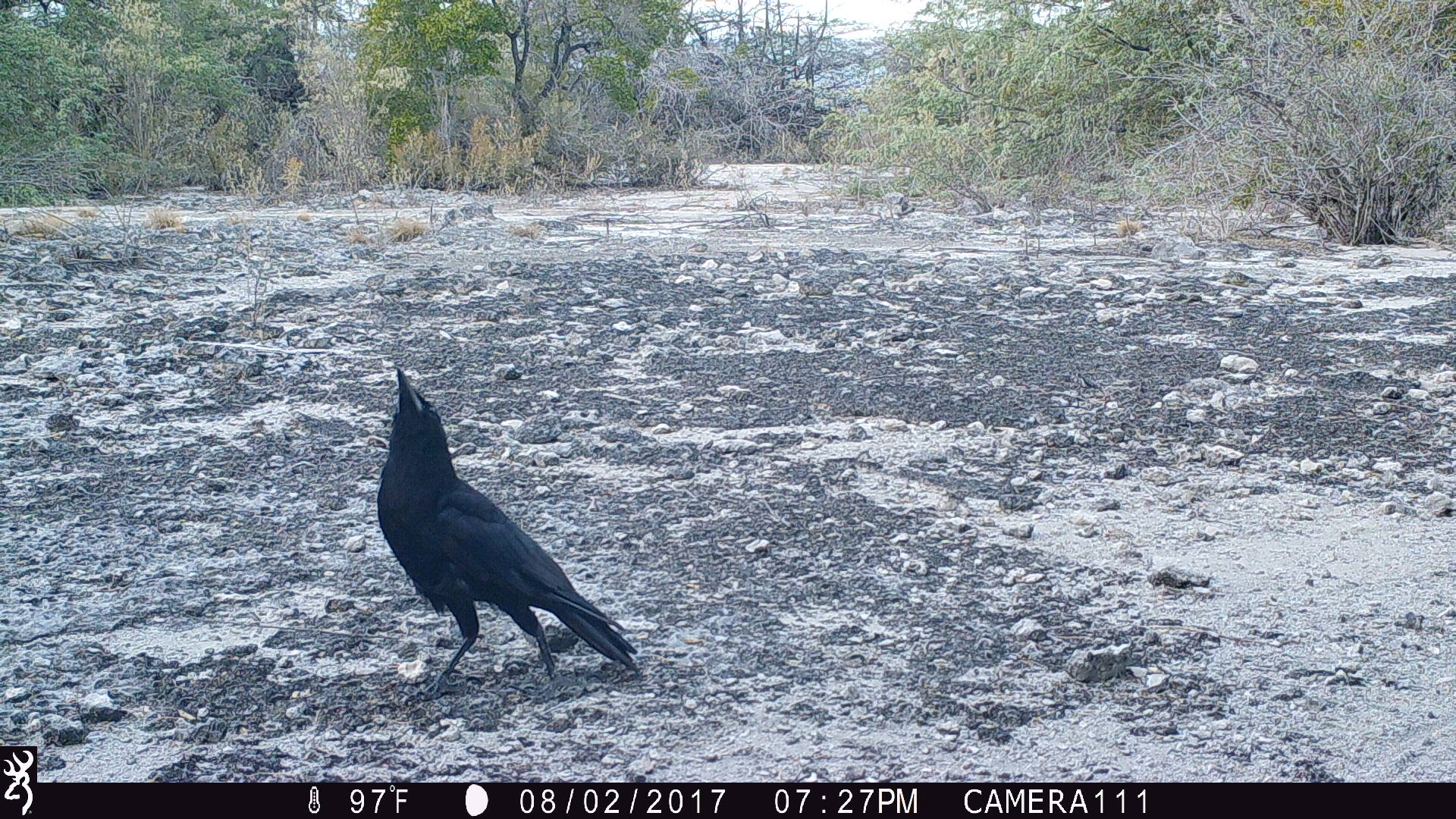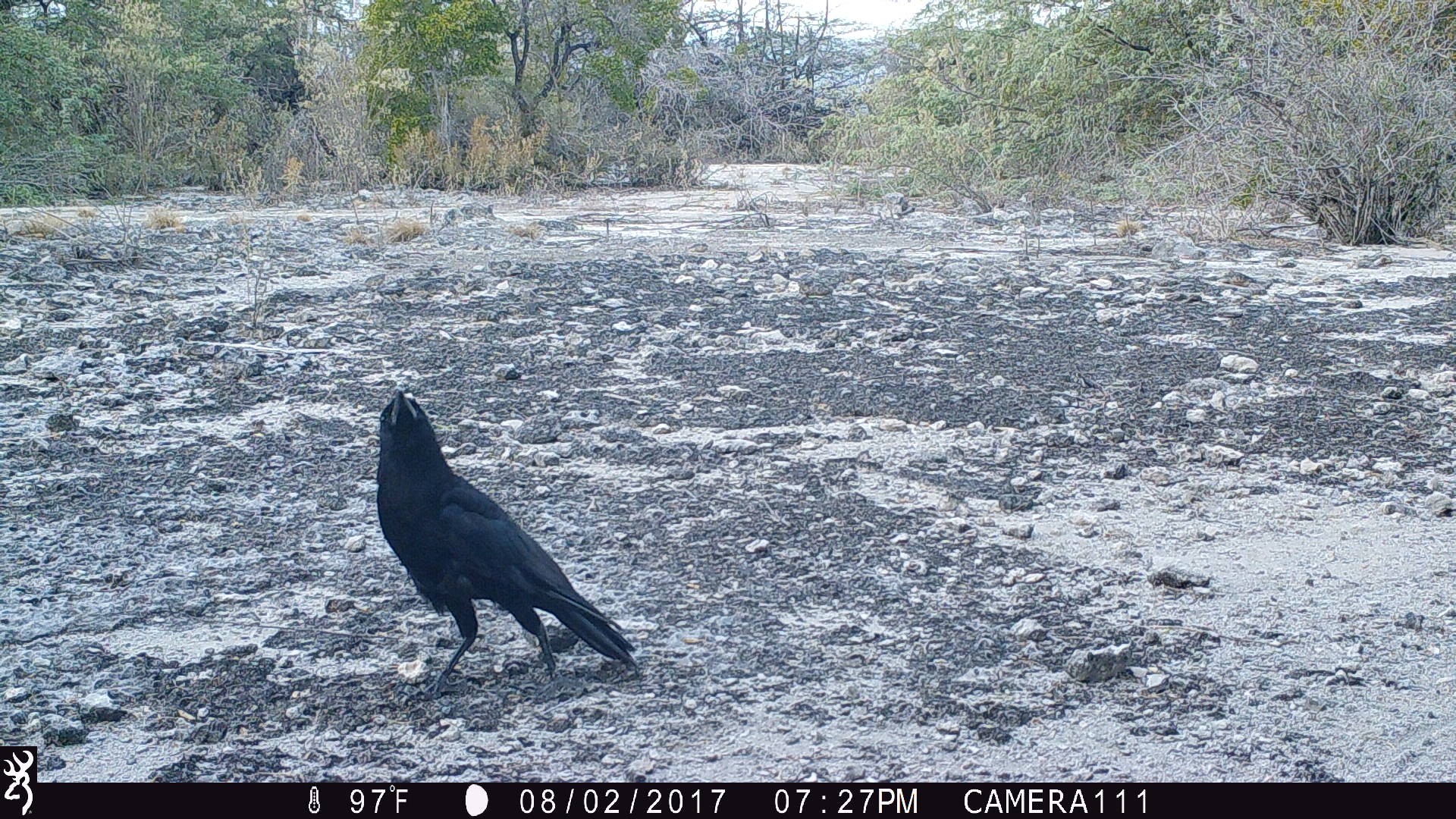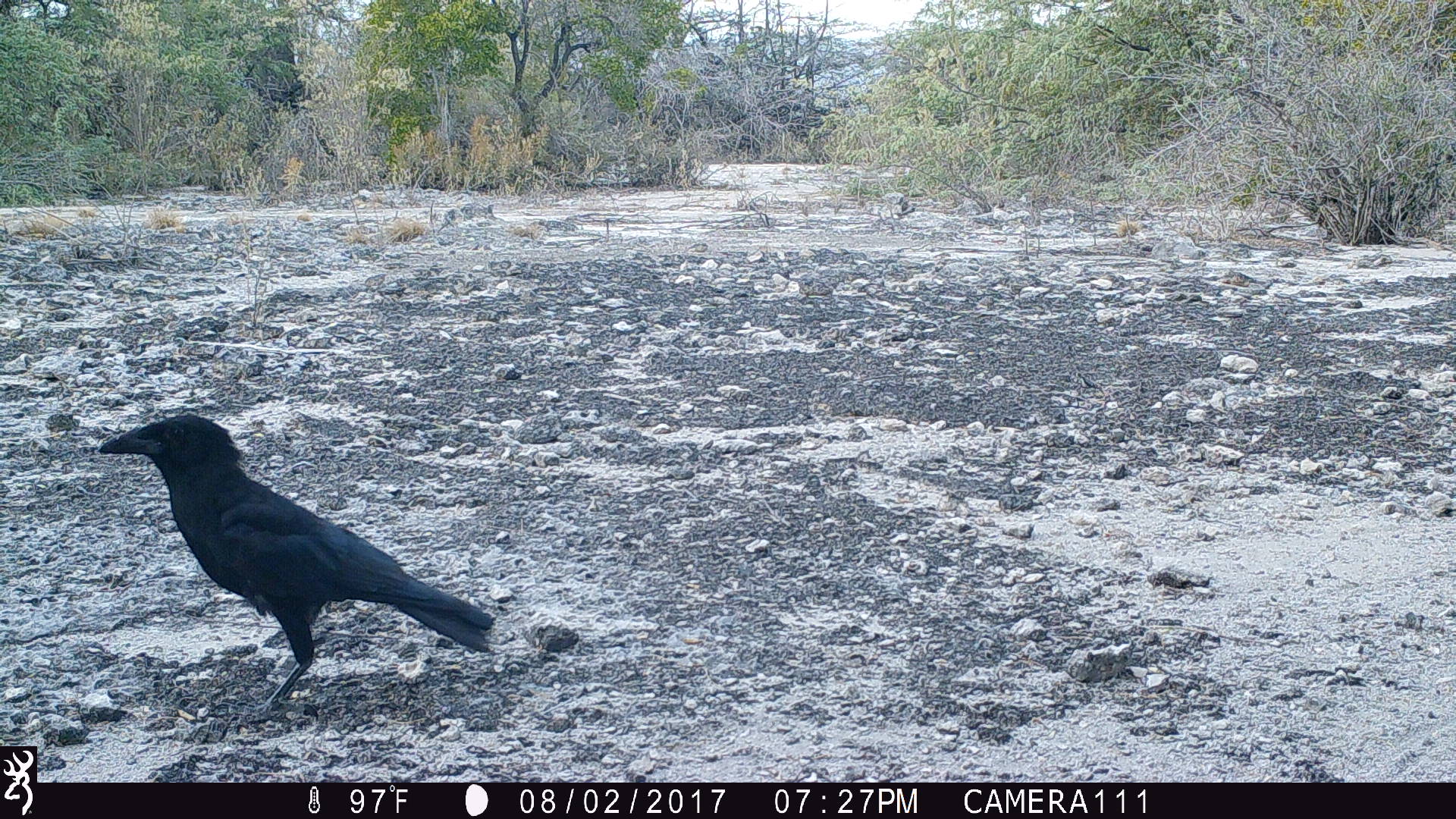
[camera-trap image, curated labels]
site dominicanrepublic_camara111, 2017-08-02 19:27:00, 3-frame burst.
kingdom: Animalia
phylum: Chordata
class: Aves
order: Passeriformes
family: Corvidae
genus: Corvus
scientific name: Corvus corax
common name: raven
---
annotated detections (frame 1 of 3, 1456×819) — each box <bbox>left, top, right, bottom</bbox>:
raven: <bbox>375, 366, 643, 694</bbox>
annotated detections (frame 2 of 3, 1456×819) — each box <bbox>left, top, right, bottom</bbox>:
raven: <bbox>371, 388, 639, 692</bbox>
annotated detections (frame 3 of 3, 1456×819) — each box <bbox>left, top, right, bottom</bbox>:
raven: <bbox>91, 415, 492, 705</bbox>